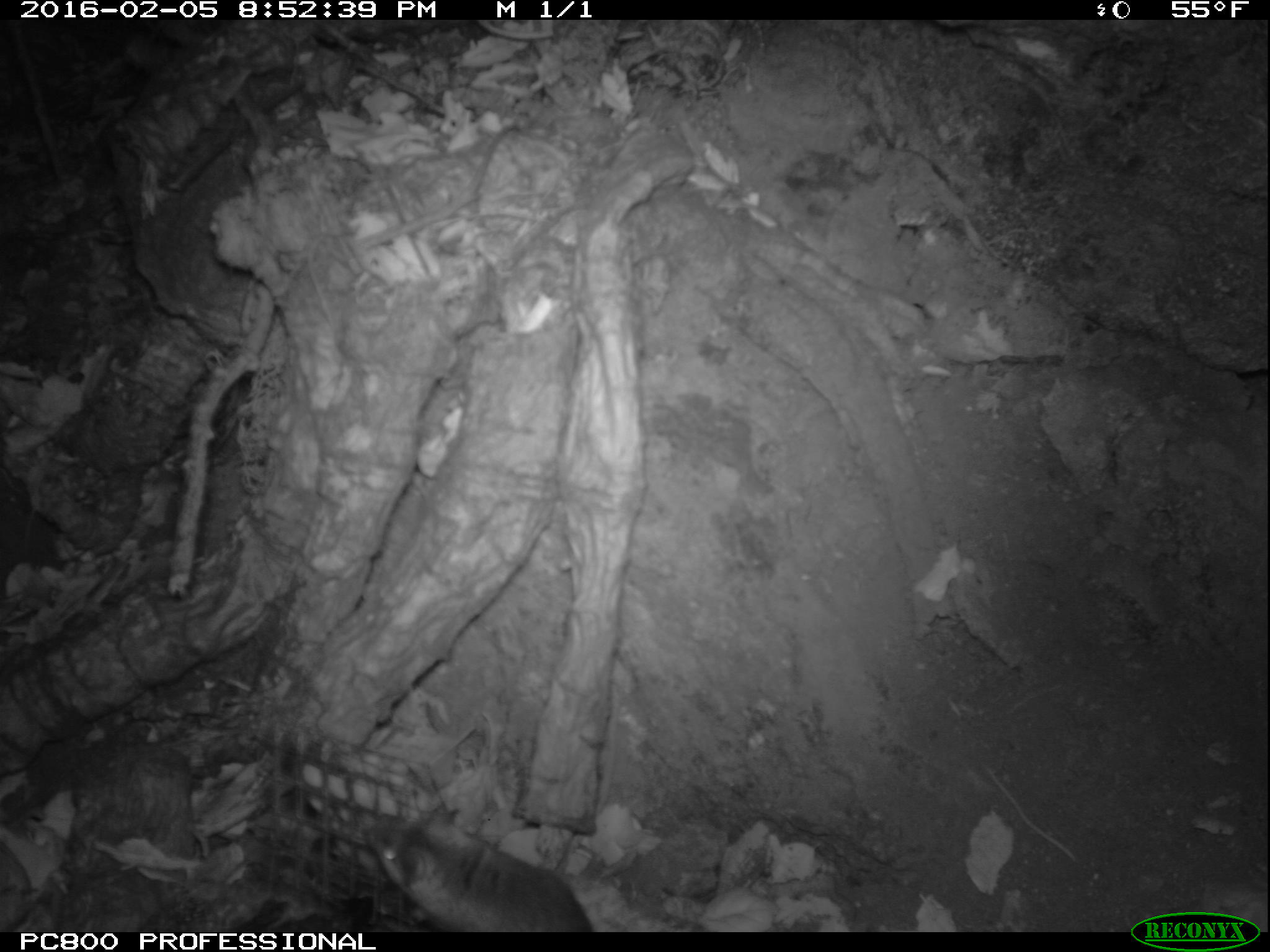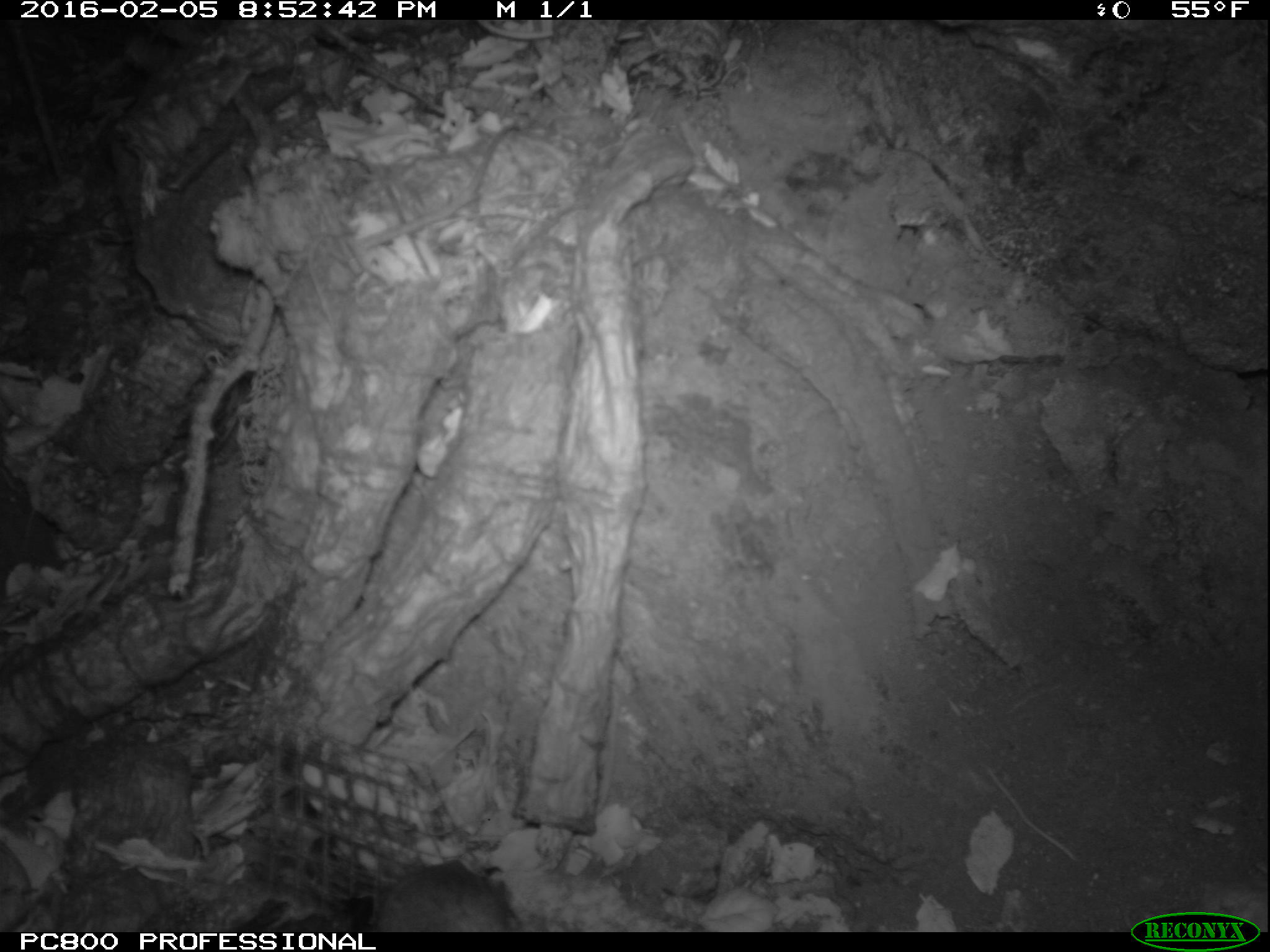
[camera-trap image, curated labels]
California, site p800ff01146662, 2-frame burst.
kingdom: Animalia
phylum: Chordata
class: Mammalia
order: Rodentia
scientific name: Rodentia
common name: rodent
Rodent (Rodentia).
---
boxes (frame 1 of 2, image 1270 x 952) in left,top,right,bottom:
rodent: 364,808,594,933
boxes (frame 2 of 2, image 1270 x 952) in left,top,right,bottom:
rodent: 370,861,521,932